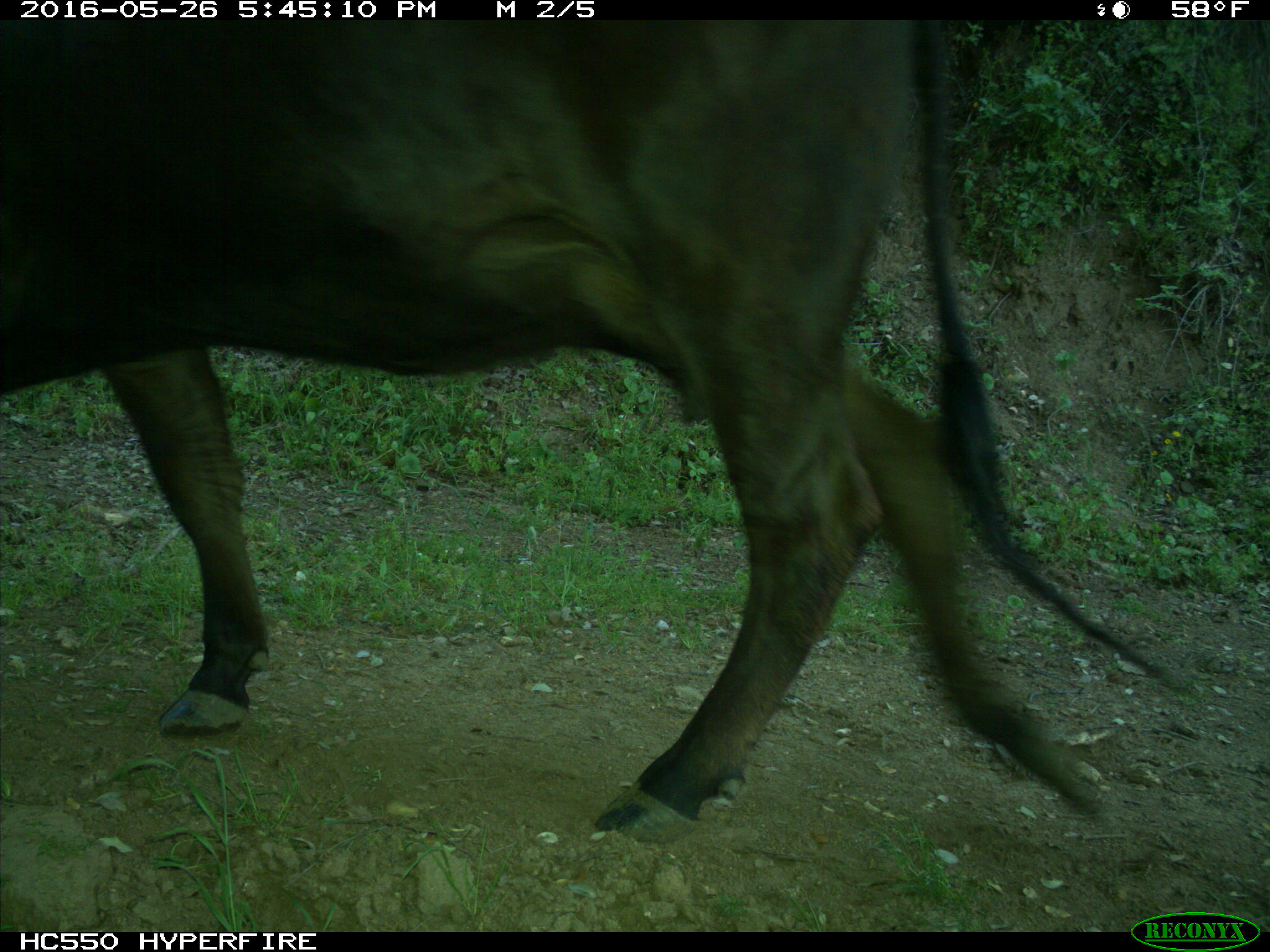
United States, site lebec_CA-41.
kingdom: Animalia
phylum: Chordata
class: Mammalia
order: Artiodactyla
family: Bovidae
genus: Bos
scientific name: Bos taurus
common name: domestic cow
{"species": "Bos taurus (domestic cow)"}